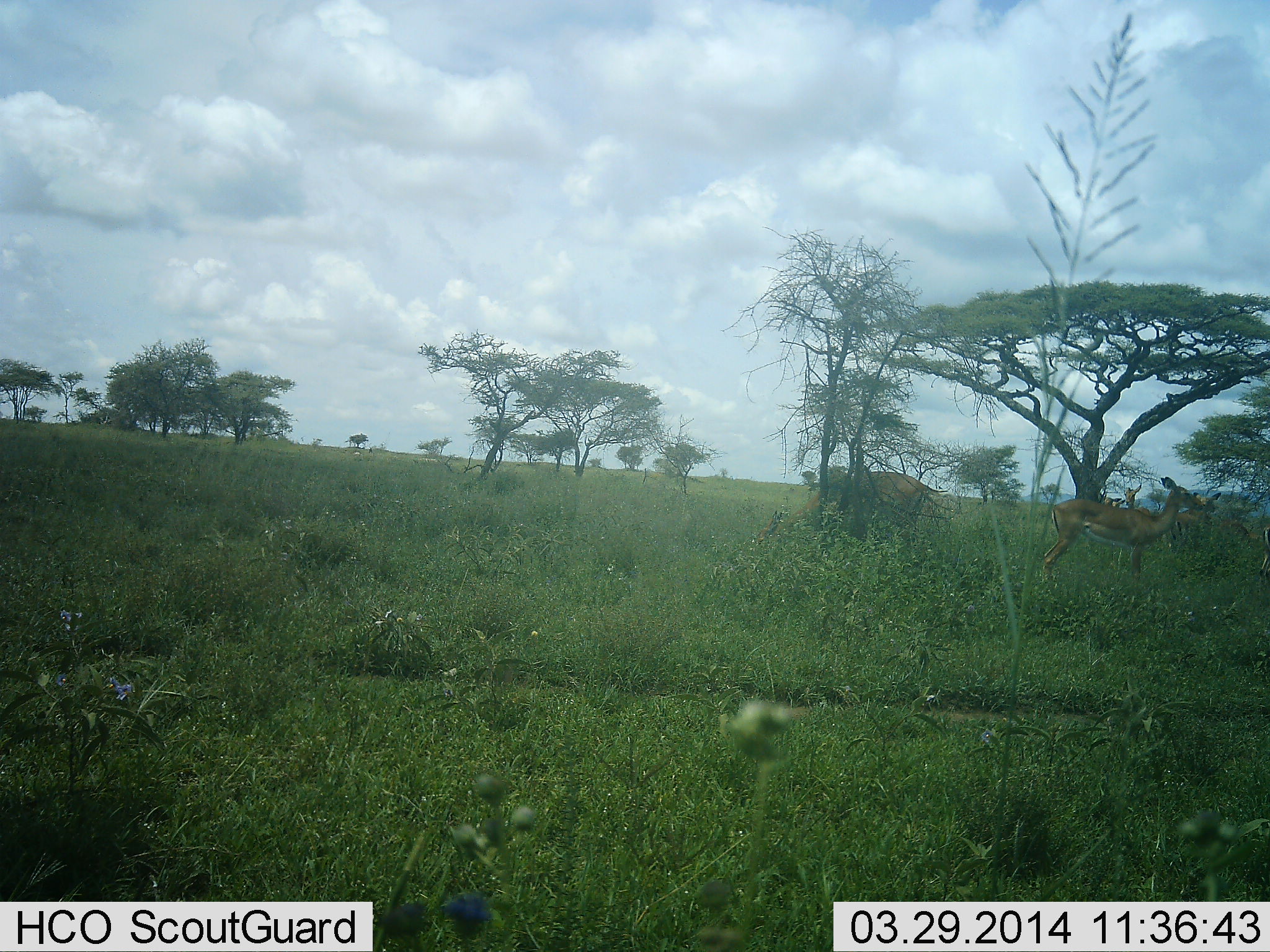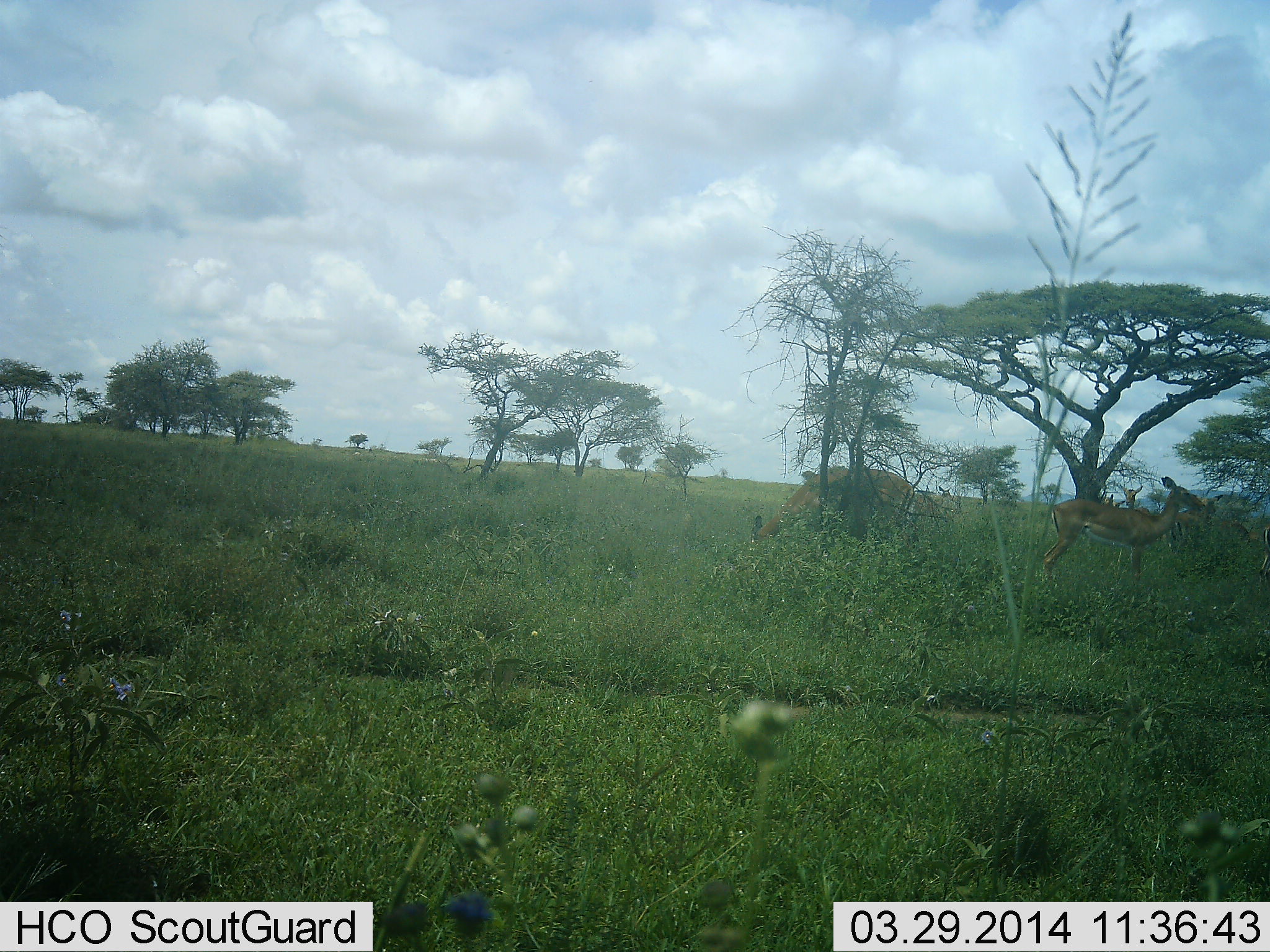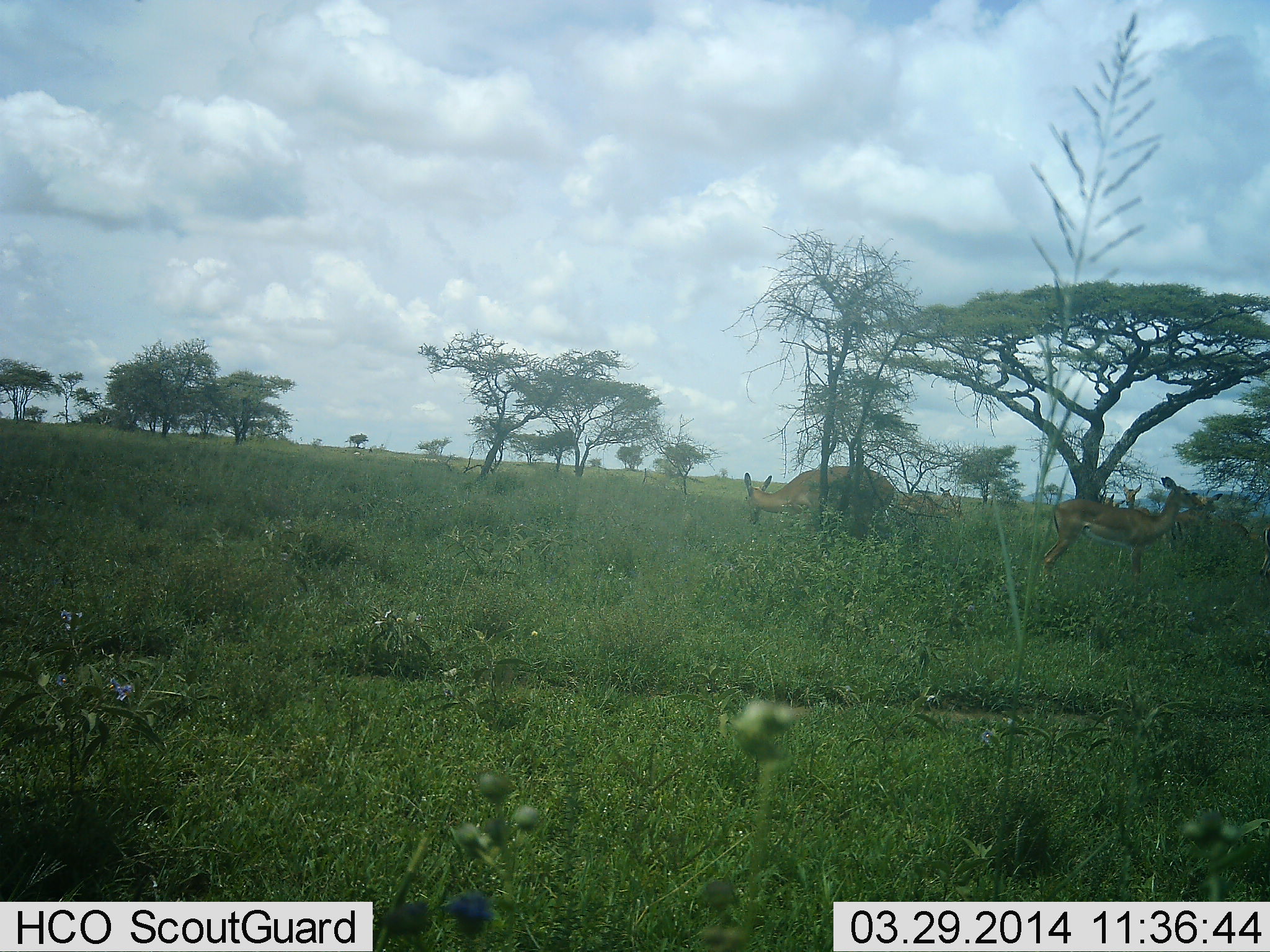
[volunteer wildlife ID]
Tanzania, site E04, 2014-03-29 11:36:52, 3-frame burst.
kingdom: Animalia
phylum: Chordata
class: Mammalia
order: Artiodactyla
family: Bovidae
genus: Aepyceros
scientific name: Aepyceros melampus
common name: impala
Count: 4.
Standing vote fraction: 89%.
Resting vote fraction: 0%.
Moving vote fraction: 16%.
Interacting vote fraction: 0%.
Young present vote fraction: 5%.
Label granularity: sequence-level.